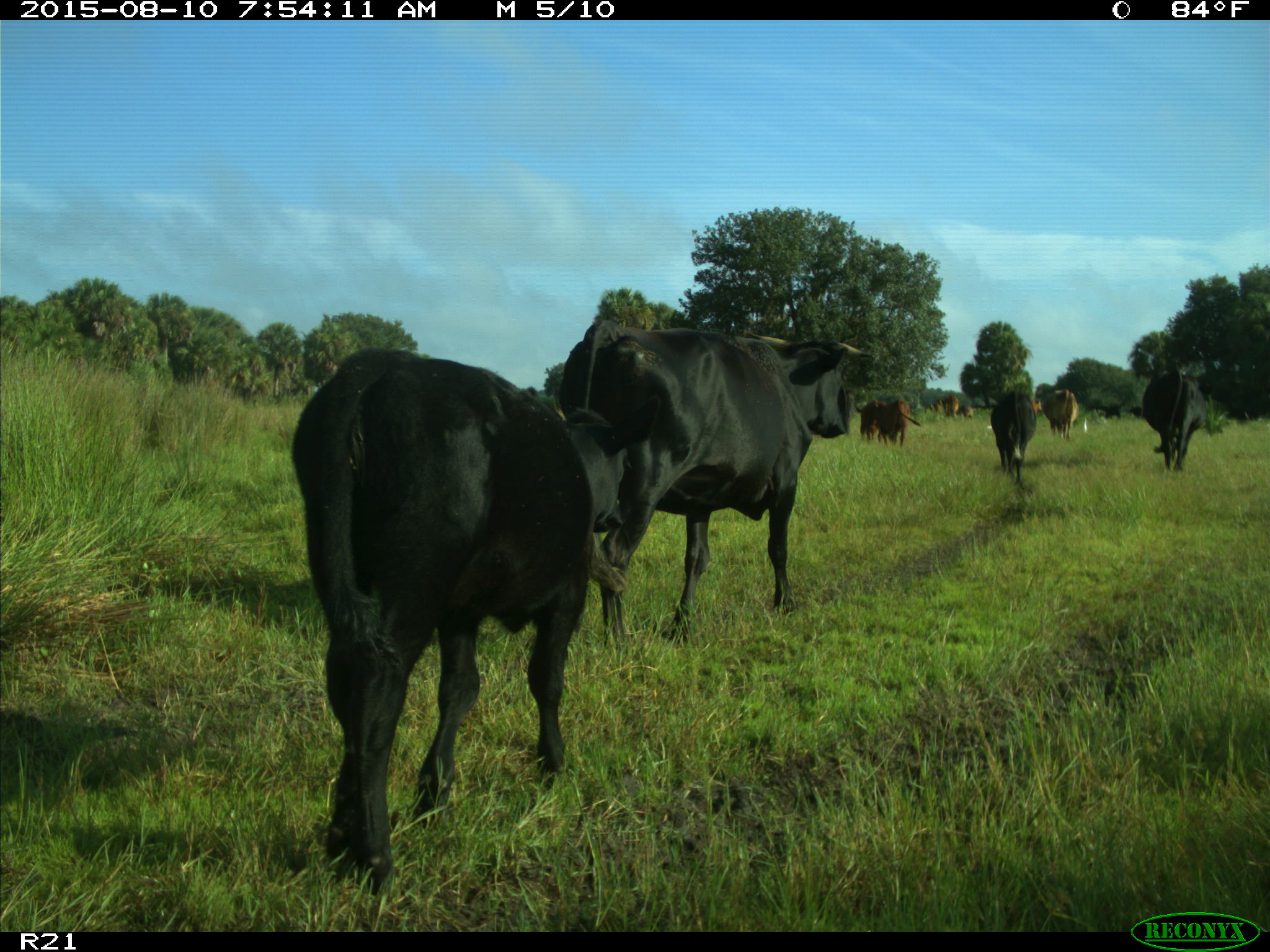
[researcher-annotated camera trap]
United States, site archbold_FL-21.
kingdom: Animalia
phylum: Chordata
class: Mammalia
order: Artiodactyla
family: Bovidae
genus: Bos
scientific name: Bos taurus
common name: domestic cow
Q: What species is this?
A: Bos taurus (domestic cow).